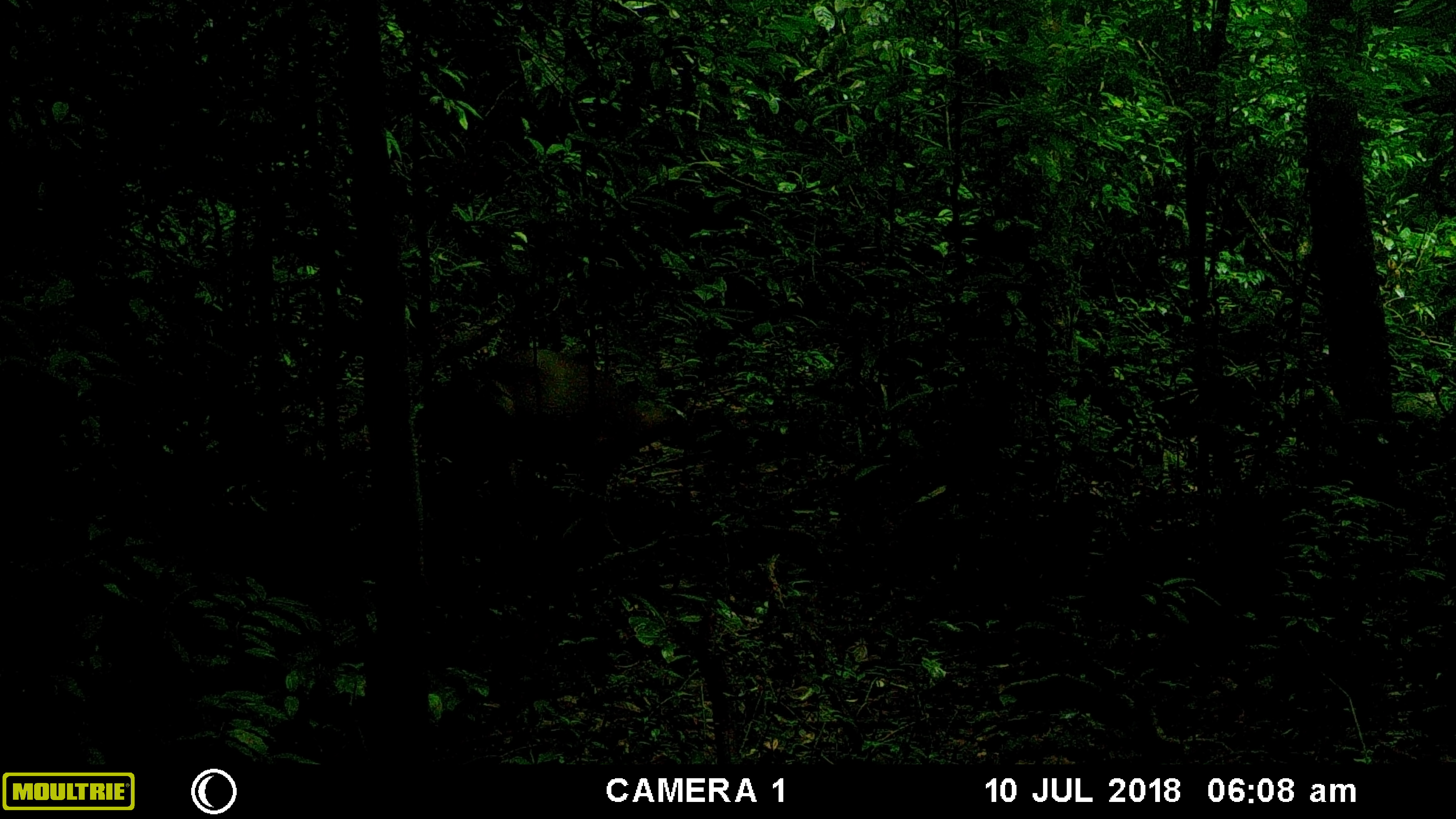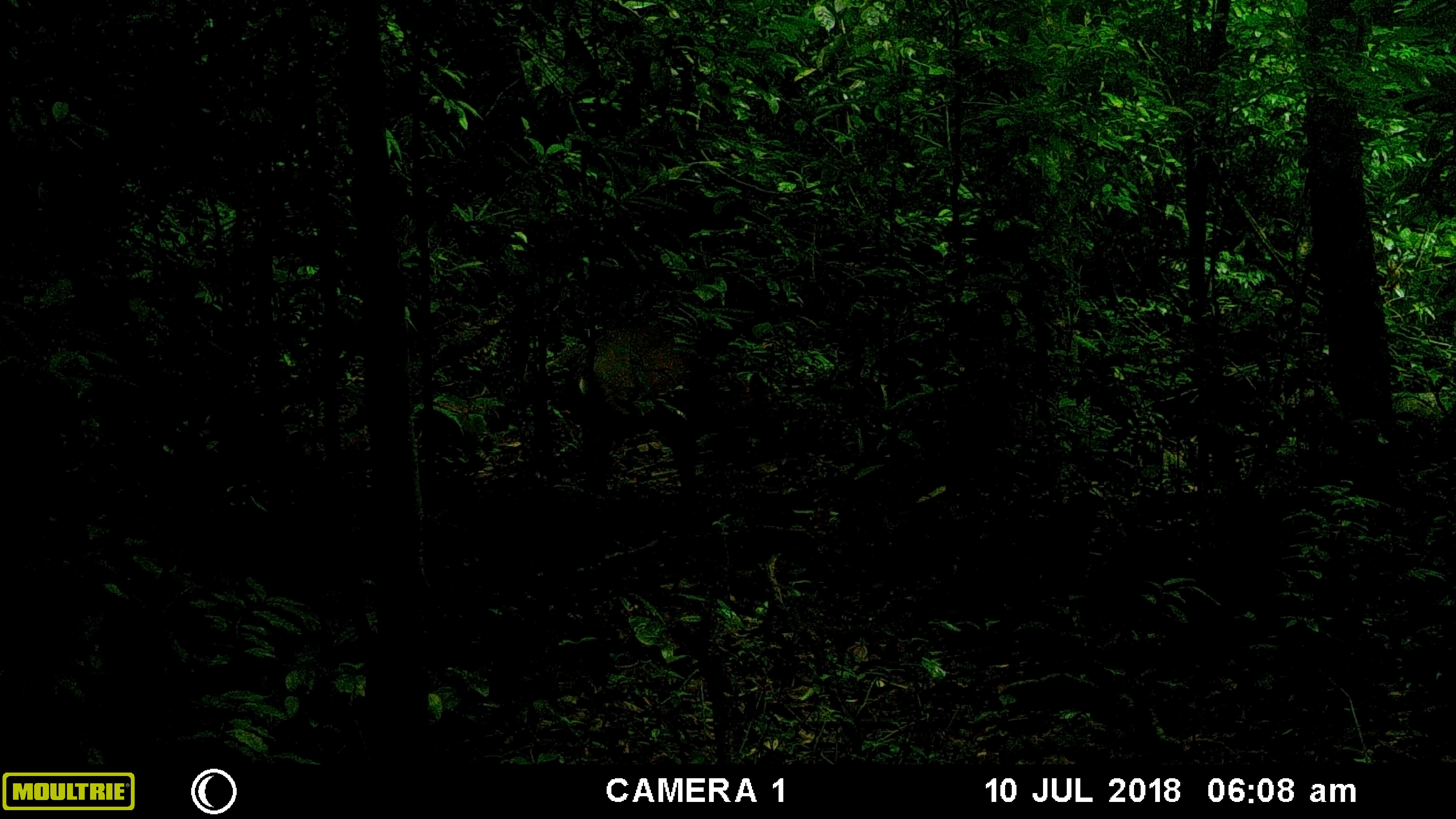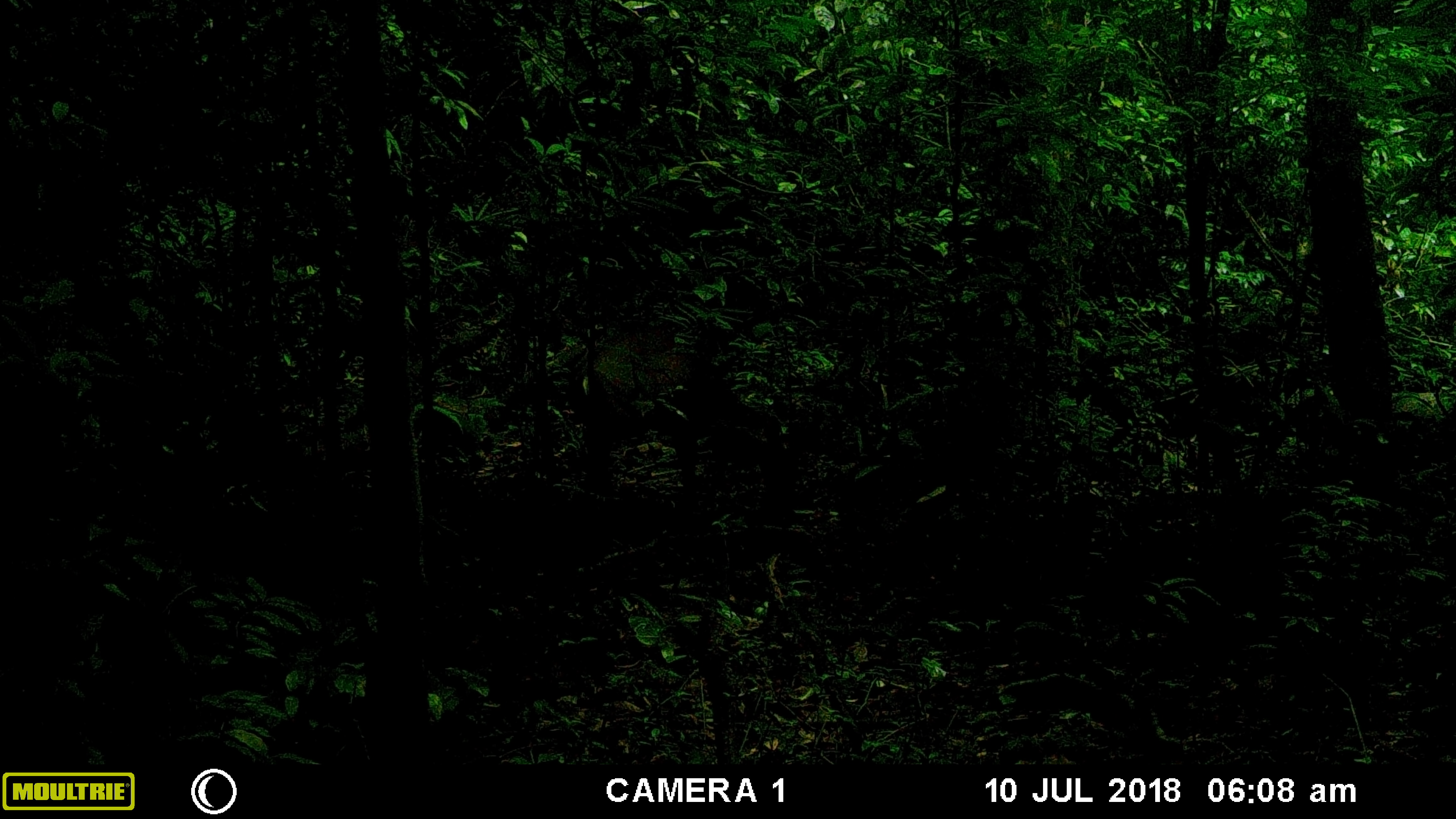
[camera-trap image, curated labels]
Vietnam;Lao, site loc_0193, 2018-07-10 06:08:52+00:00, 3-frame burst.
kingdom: Animalia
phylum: Chordata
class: Mammalia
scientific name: Laurasiatheria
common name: ungulate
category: unidentified ungulates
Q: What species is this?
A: Unidentified ungulates (ungulate) (Laurasiatheria).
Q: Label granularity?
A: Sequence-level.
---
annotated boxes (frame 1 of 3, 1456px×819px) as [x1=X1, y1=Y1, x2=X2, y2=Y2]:
unidentified ungulates: [x1=427, y1=345, x2=666, y2=494]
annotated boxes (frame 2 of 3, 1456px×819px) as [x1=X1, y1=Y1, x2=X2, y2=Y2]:
unidentified ungulates: [x1=588, y1=320, x2=755, y2=415]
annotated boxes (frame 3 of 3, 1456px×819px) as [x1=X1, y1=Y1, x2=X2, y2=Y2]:
unidentified ungulates: [x1=568, y1=323, x2=705, y2=423]